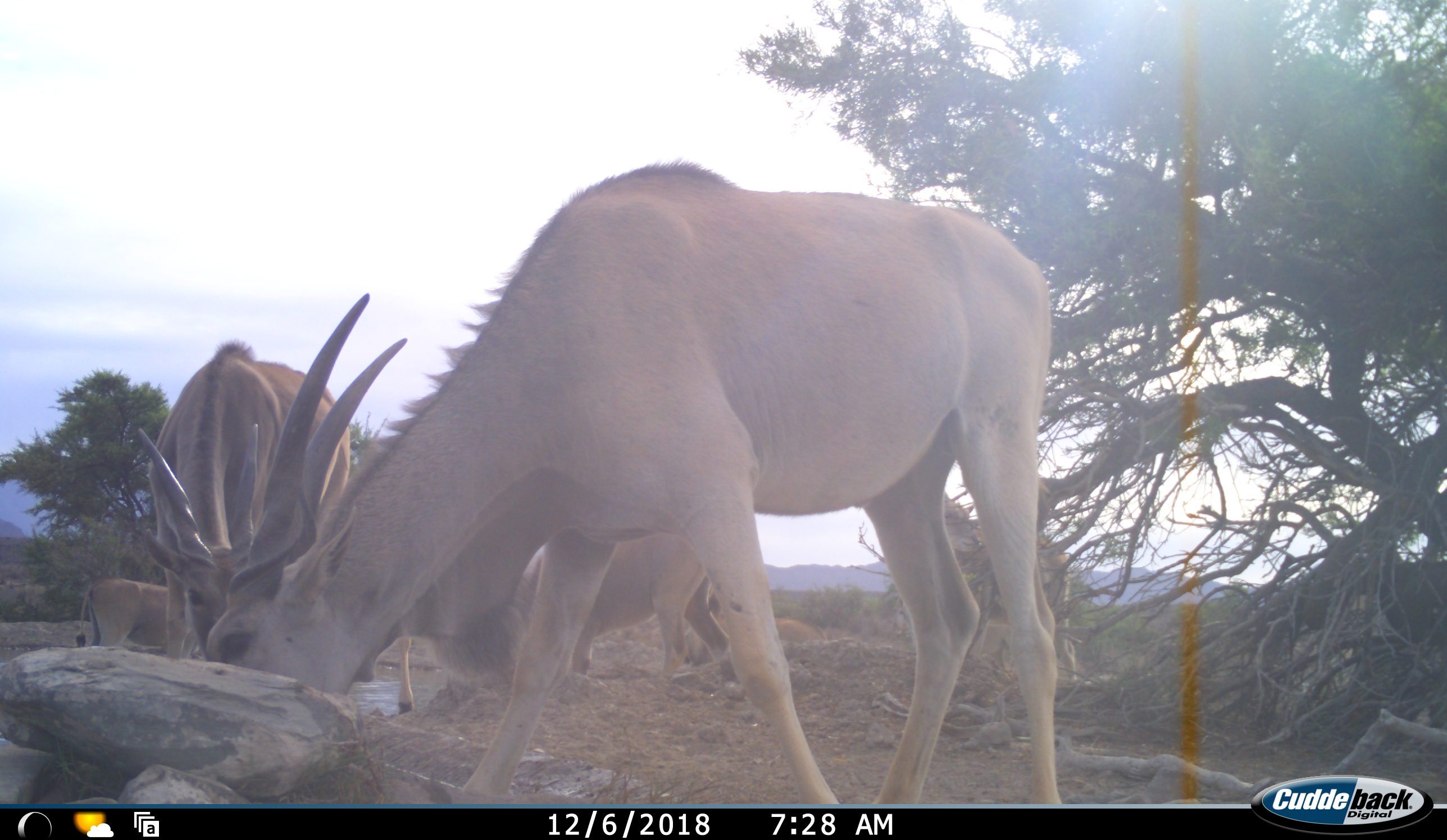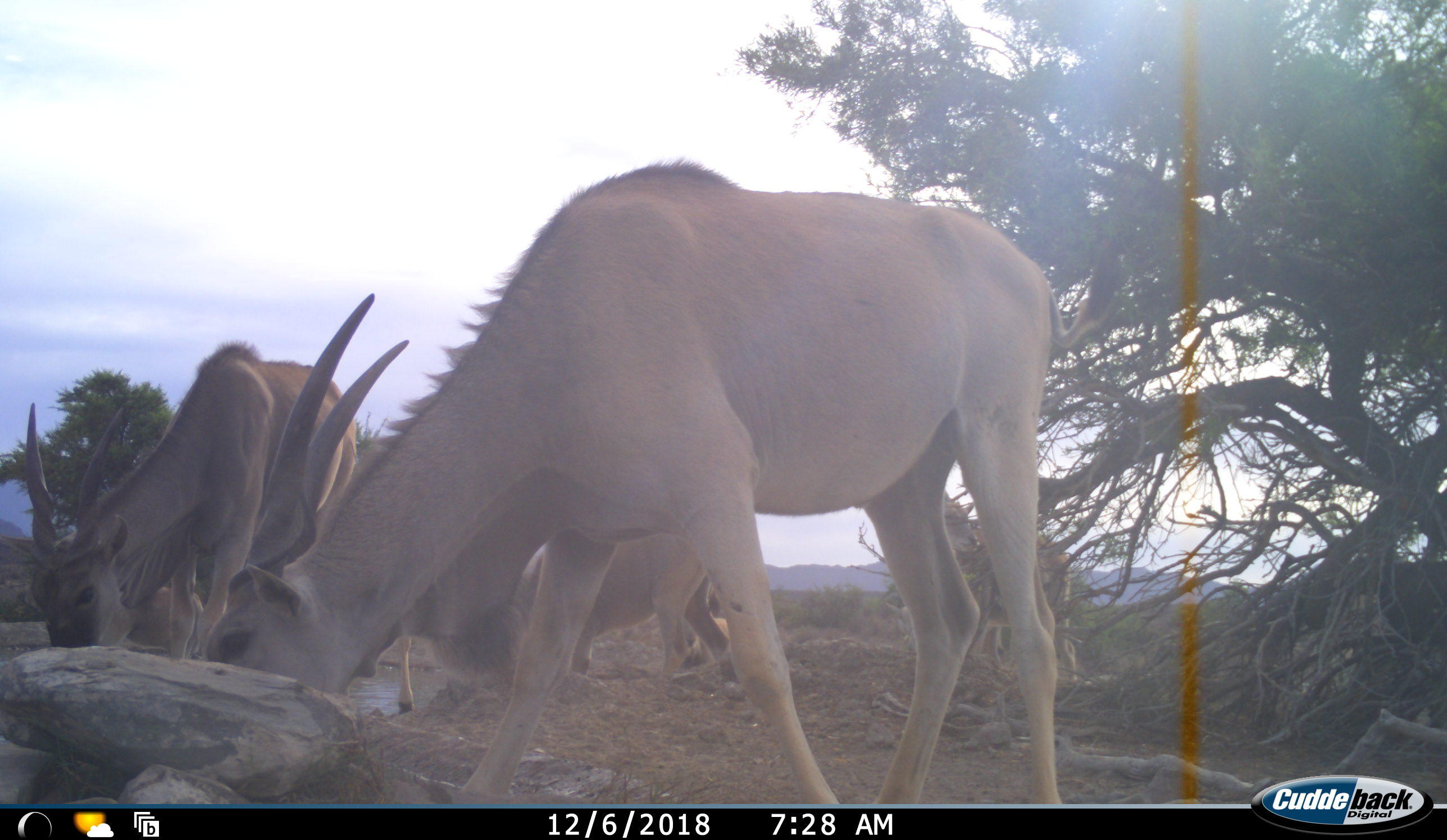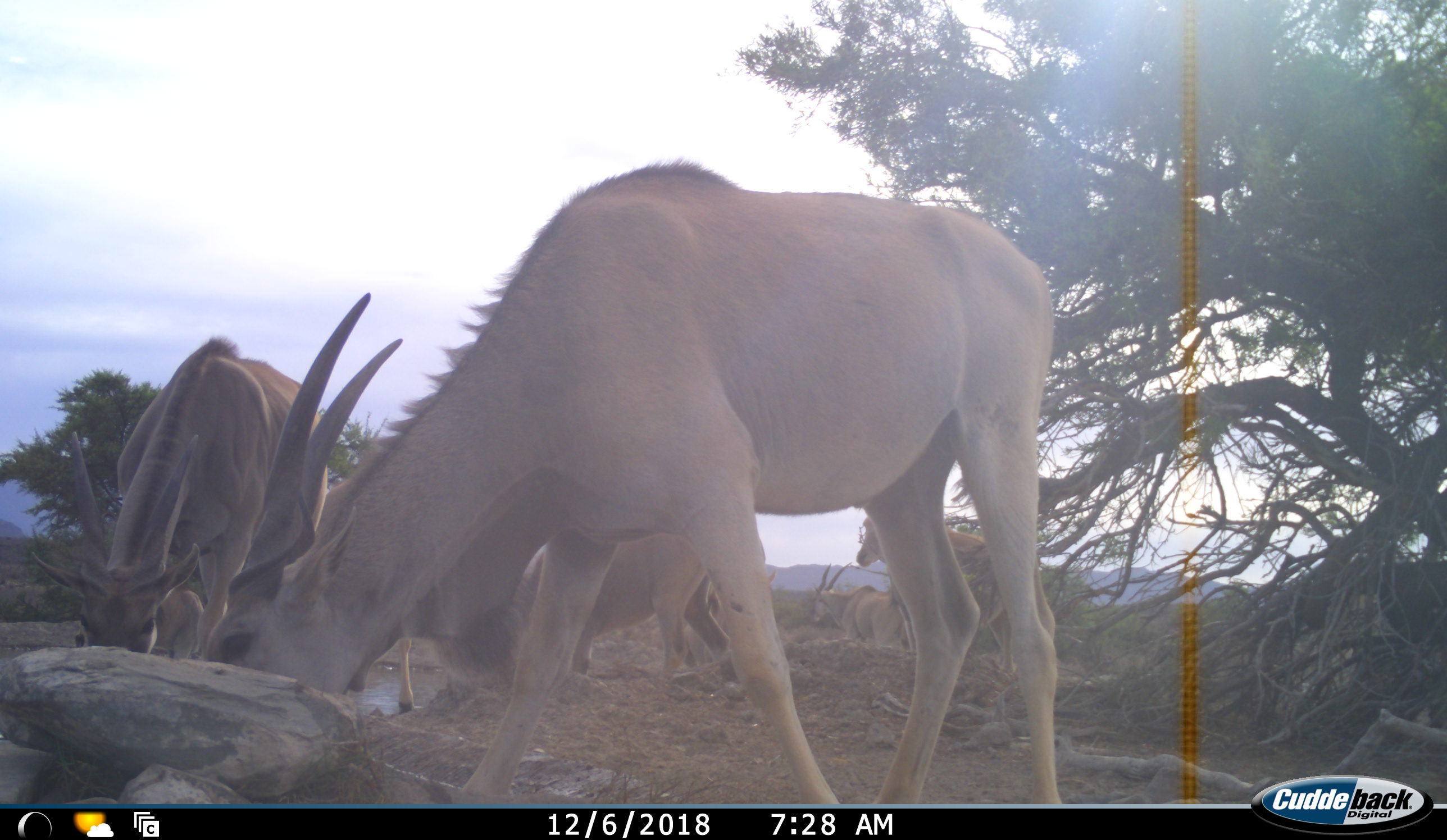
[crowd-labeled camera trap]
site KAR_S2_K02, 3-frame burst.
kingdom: Animalia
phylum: Chordata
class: Mammalia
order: Artiodactyla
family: Bovidae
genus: Tragelaphus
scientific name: Tragelaphus oryx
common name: eland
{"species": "eland (Tragelaphus oryx)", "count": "7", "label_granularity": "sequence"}